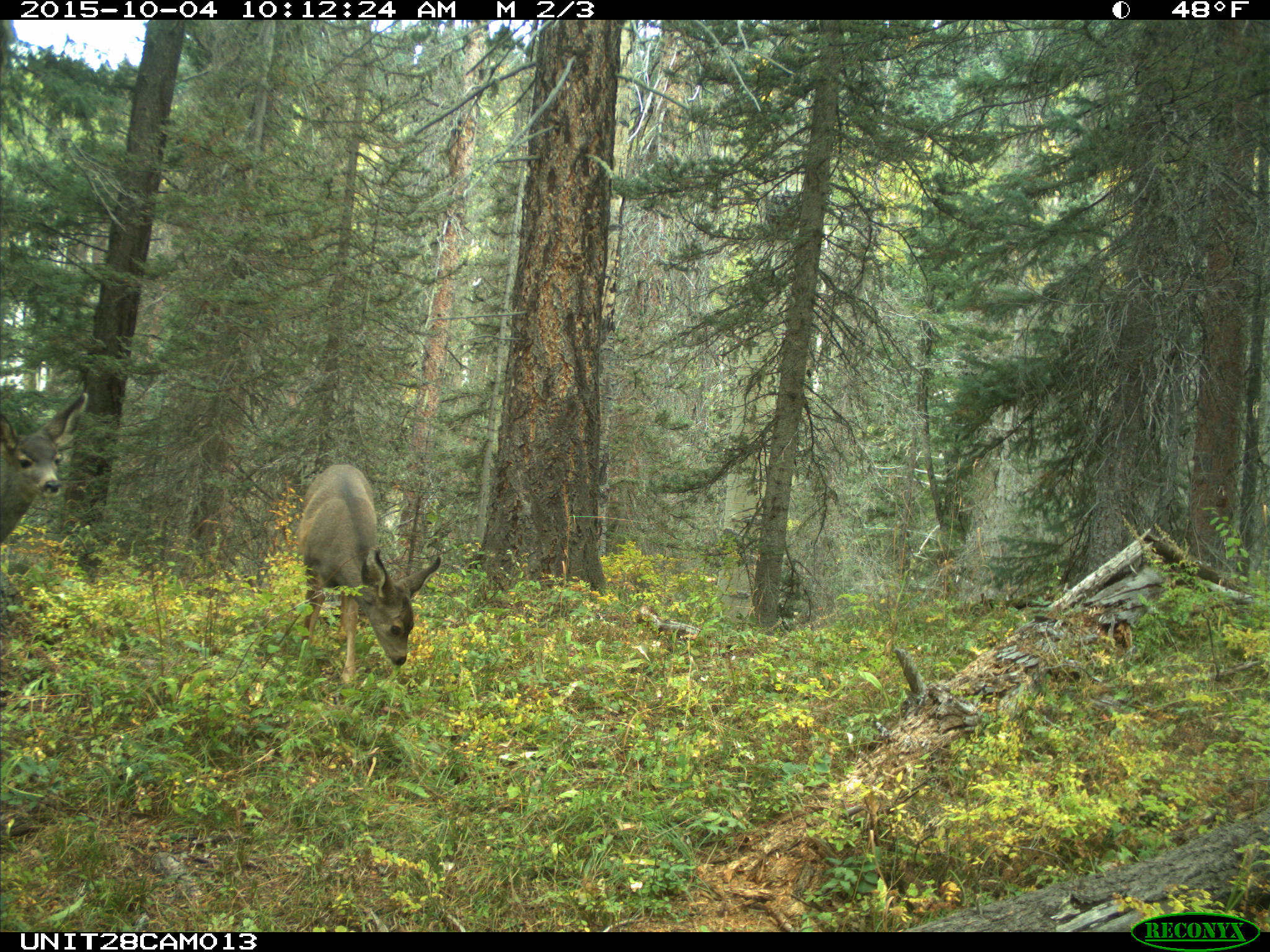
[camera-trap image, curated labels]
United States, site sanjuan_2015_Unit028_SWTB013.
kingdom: Animalia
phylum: Chordata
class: Mammalia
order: Artiodactyla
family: Cervidae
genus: Odocoileus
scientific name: Odocoileus hemionus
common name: mule deer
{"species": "Odocoileus hemionus (mule deer)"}